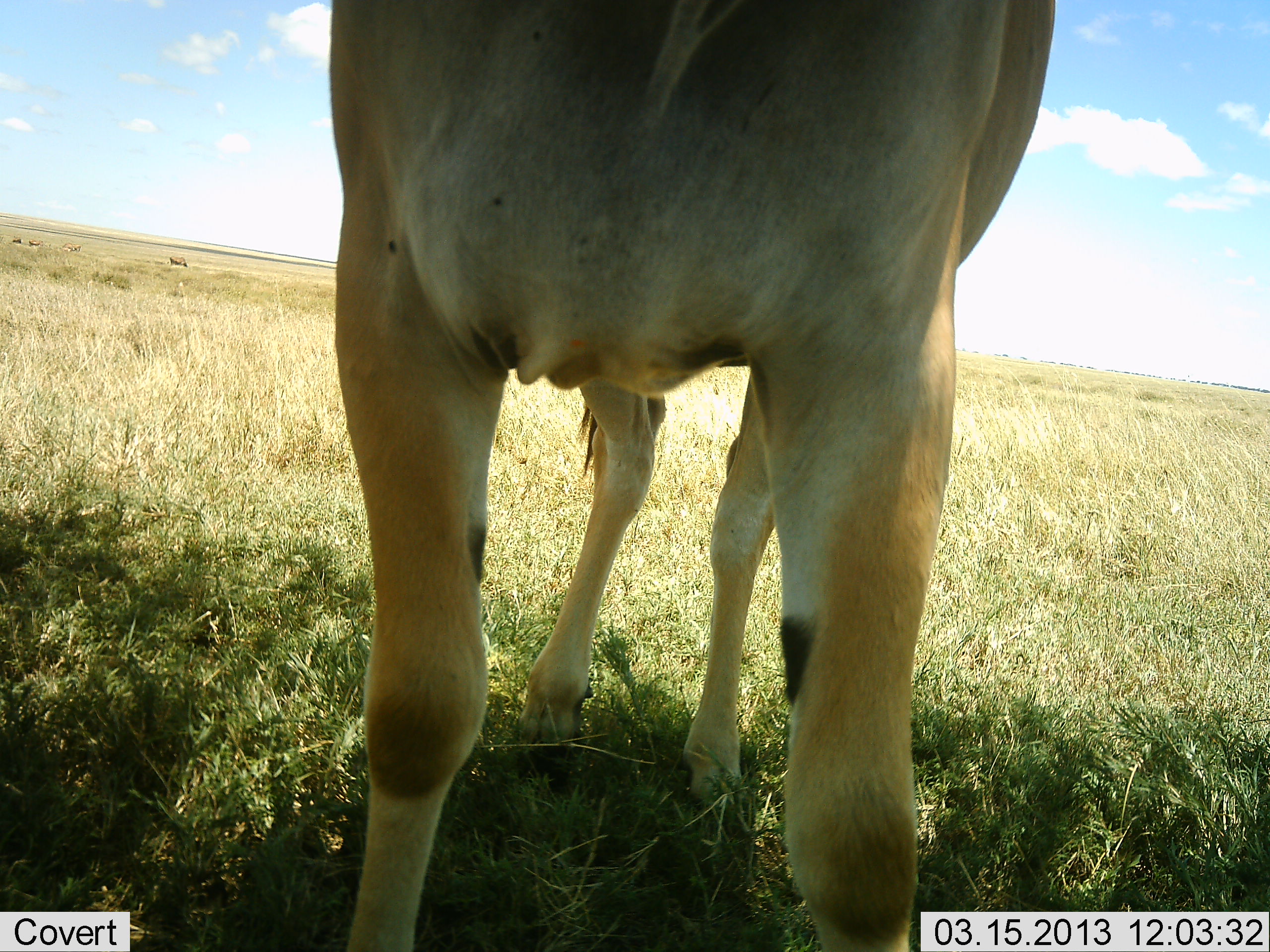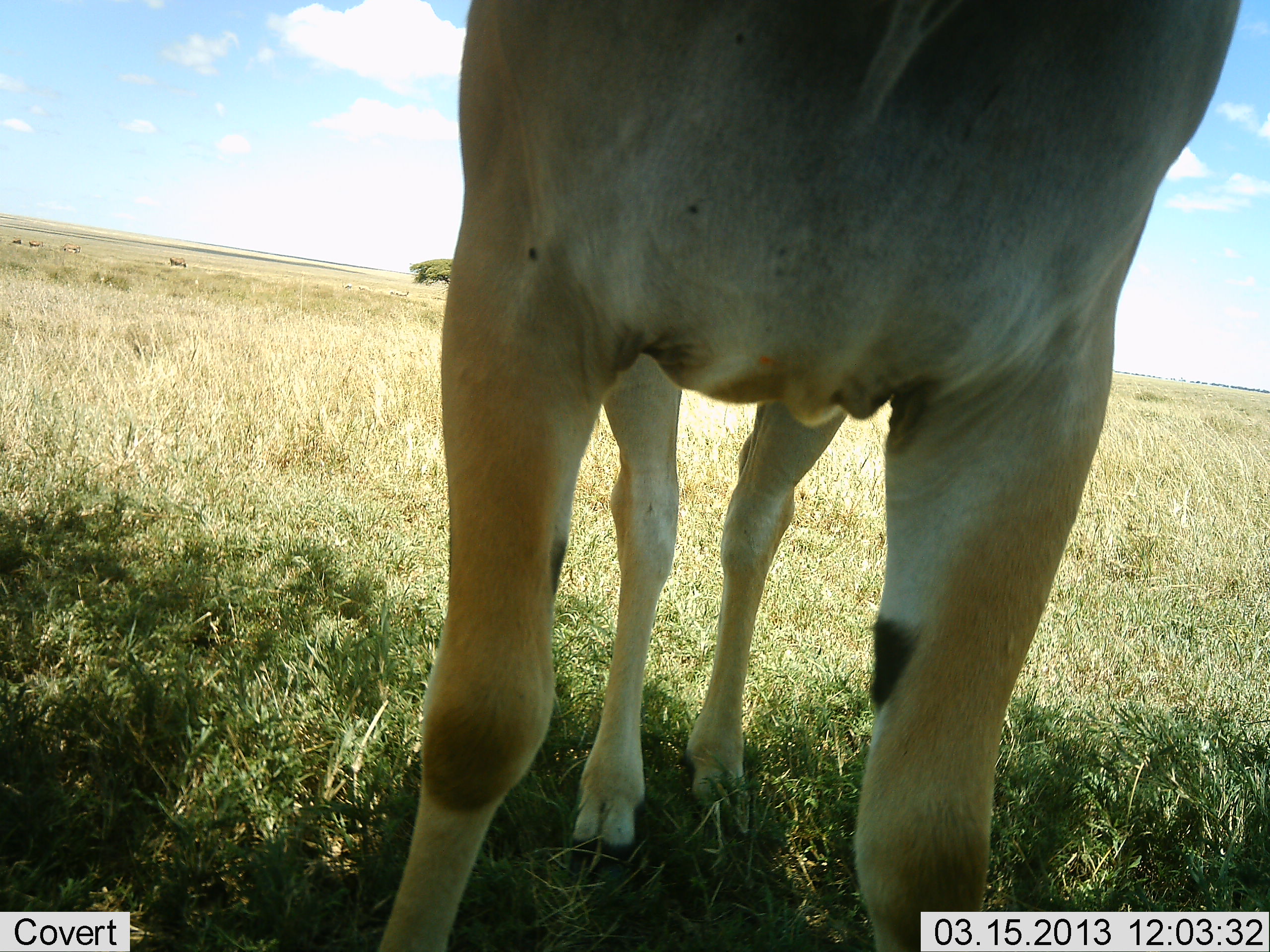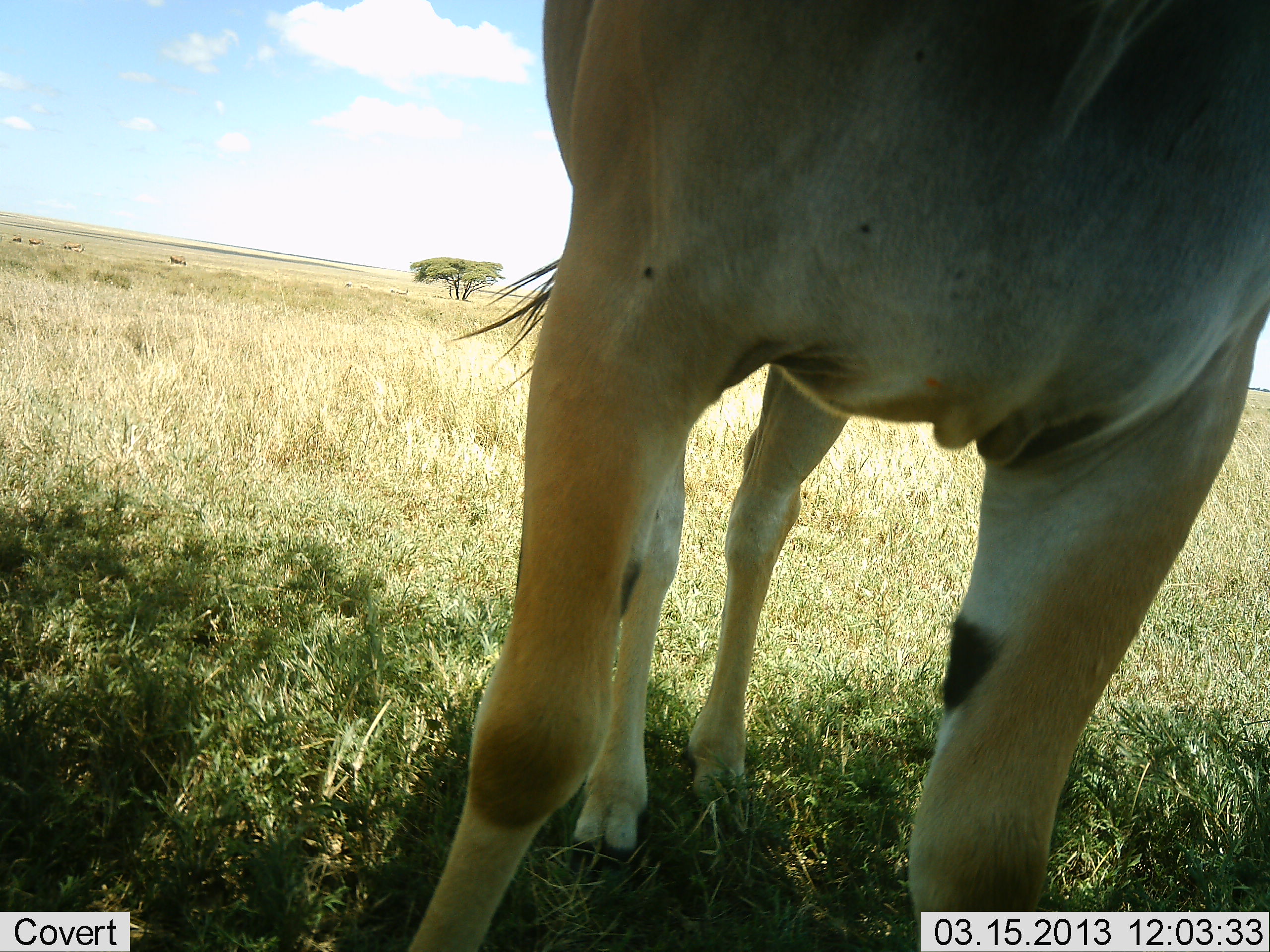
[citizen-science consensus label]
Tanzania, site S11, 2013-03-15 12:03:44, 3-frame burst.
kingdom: Animalia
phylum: Chordata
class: Mammalia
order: Artiodactyla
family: Bovidae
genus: Tragelaphus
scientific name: Tragelaphus oryx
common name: eland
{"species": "eland (Tragelaphus oryx)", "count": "1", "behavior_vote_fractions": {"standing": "100%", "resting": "0%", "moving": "0%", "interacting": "0%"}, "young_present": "0%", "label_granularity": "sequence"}